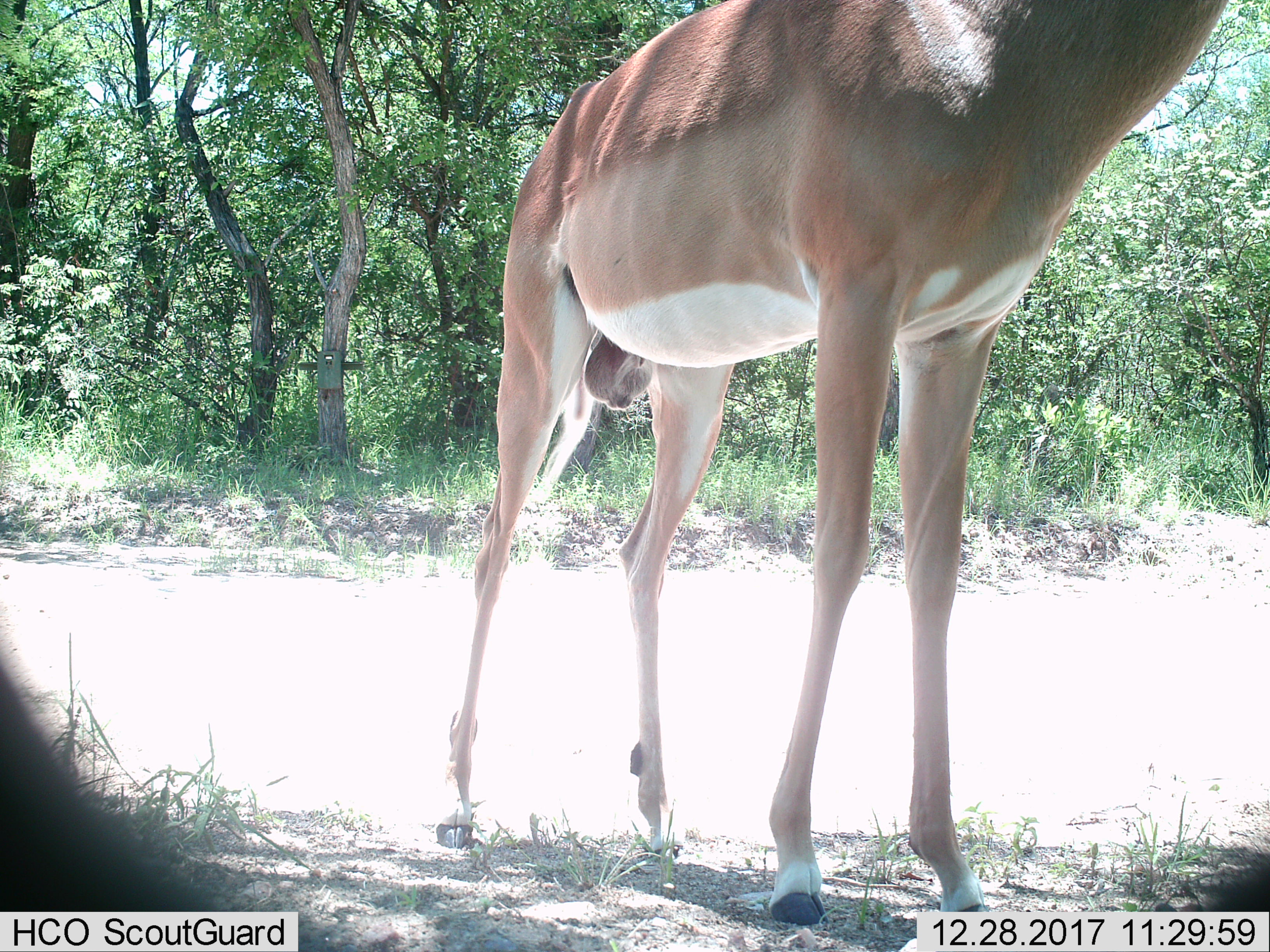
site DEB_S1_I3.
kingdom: Animalia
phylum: Chordata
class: Mammalia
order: Artiodactyla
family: Bovidae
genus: Aepyceros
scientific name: Aepyceros melampus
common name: impala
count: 1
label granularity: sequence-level